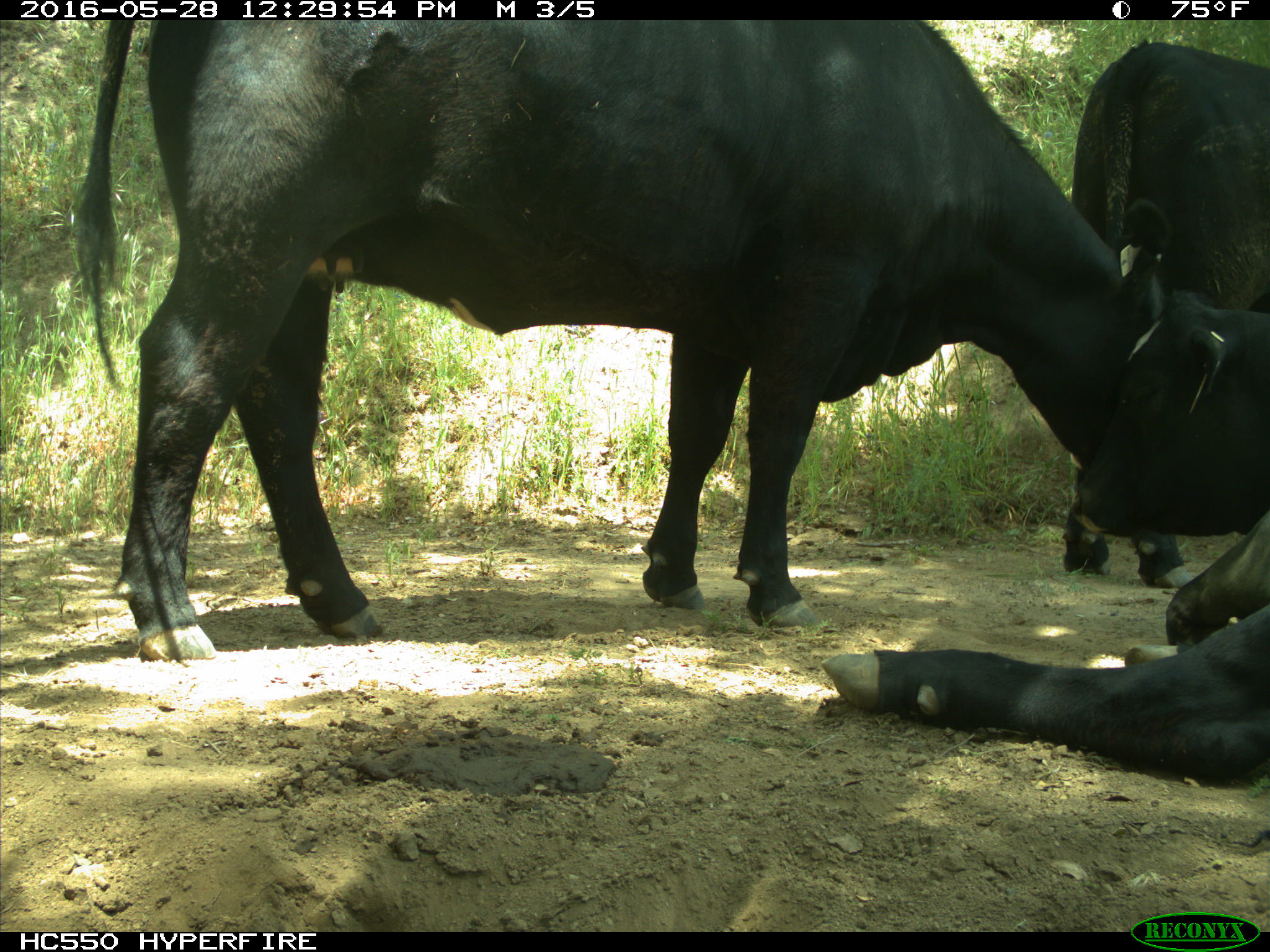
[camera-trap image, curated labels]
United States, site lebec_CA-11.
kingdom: Animalia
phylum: Chordata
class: Mammalia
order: Artiodactyla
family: Bovidae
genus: Bos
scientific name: Bos taurus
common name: domestic cow